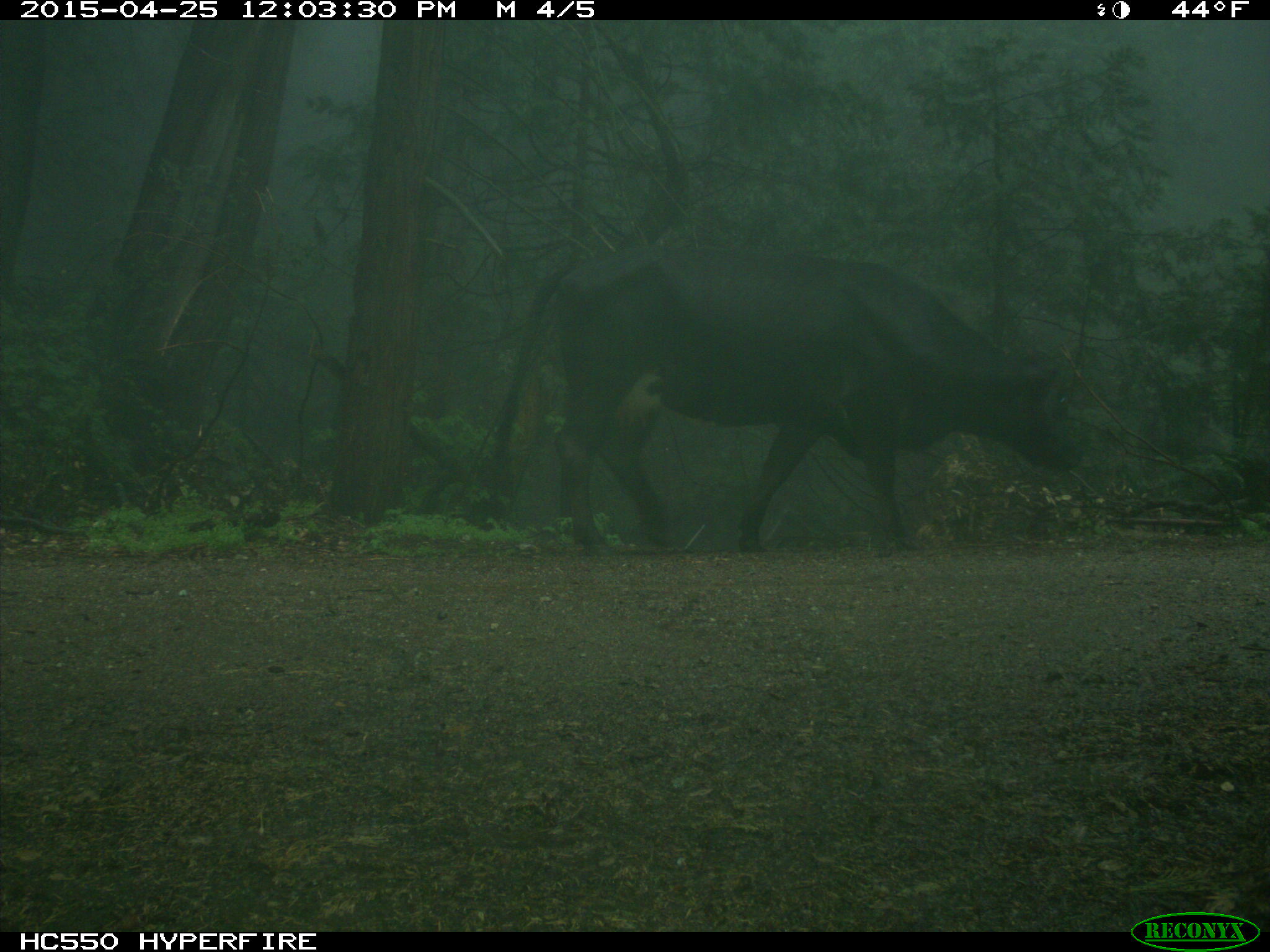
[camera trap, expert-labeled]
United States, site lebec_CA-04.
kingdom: Animalia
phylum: Chordata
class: Mammalia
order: Artiodactyla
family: Bovidae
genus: Bos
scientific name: Bos taurus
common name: domestic cow